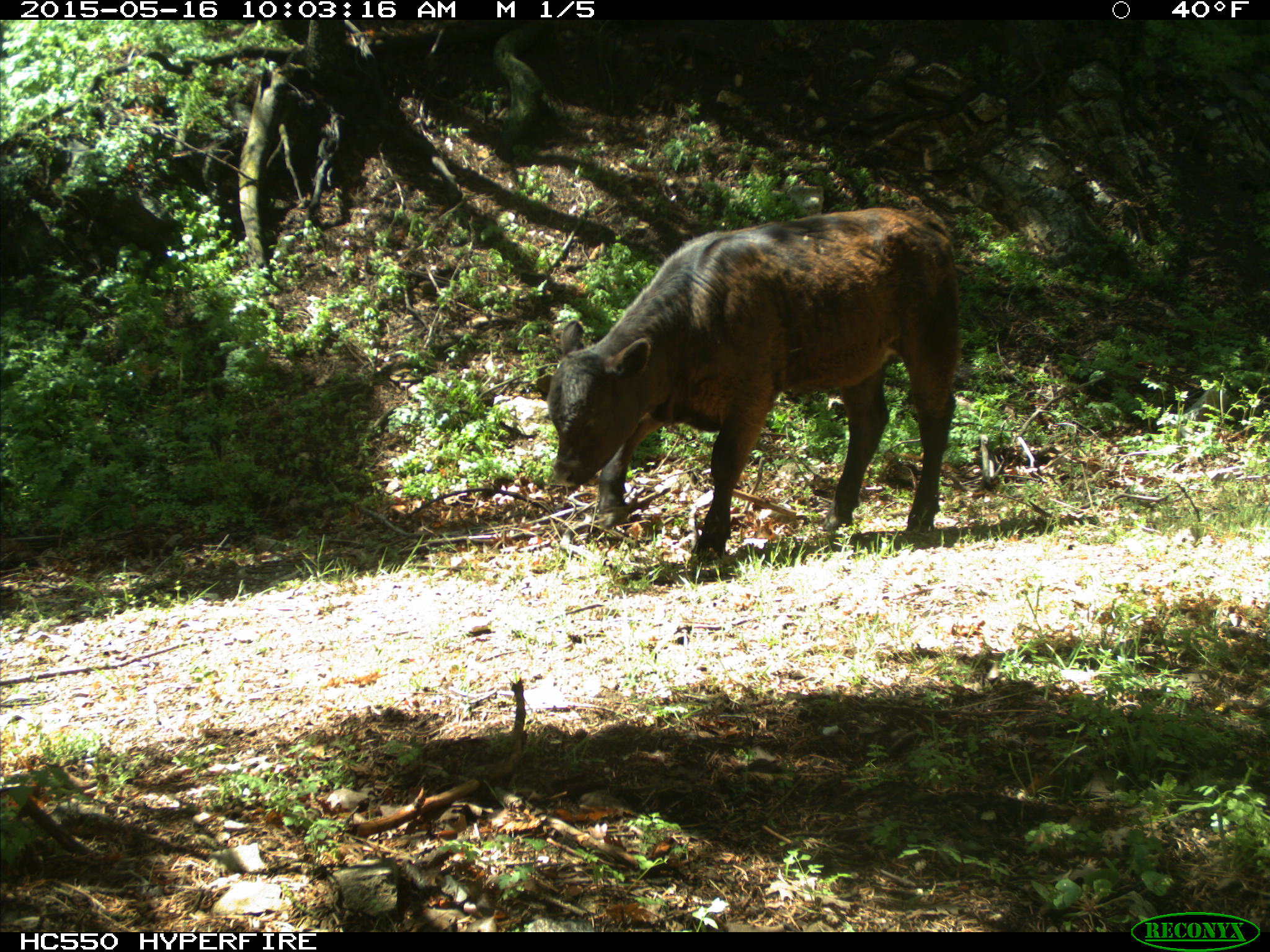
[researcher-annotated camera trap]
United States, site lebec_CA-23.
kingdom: Animalia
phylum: Chordata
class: Mammalia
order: Artiodactyla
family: Bovidae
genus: Bos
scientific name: Bos taurus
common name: domestic cow